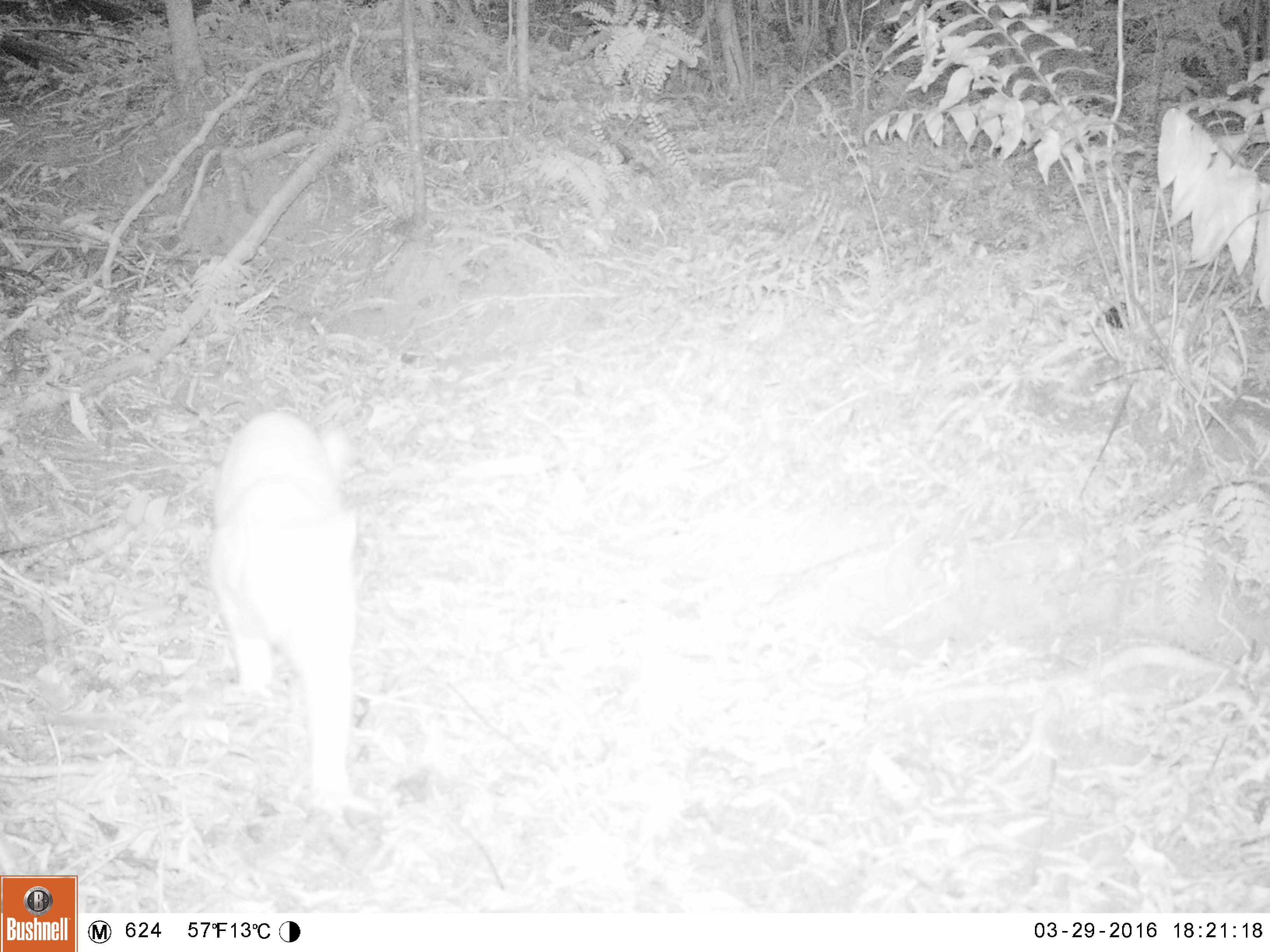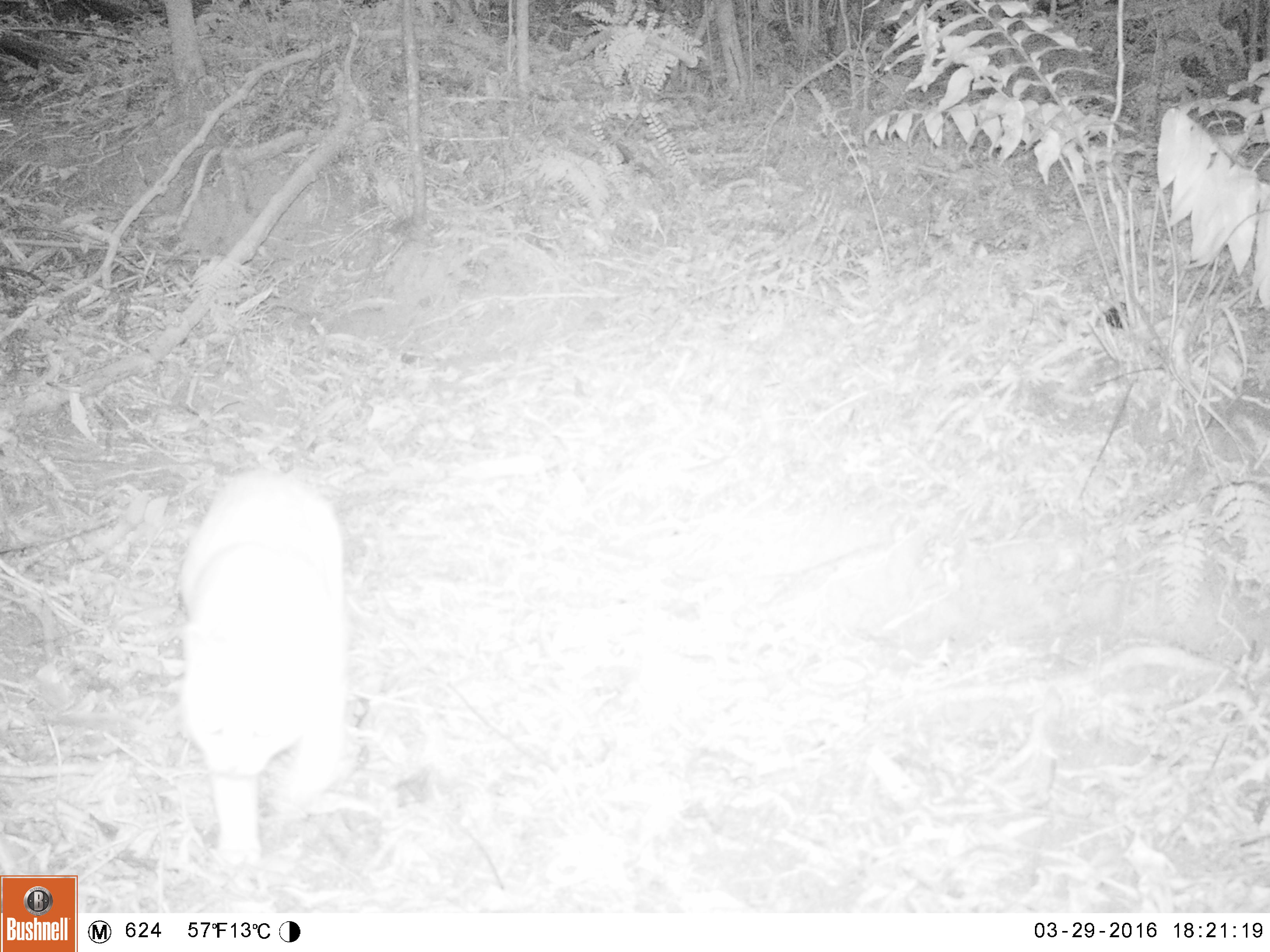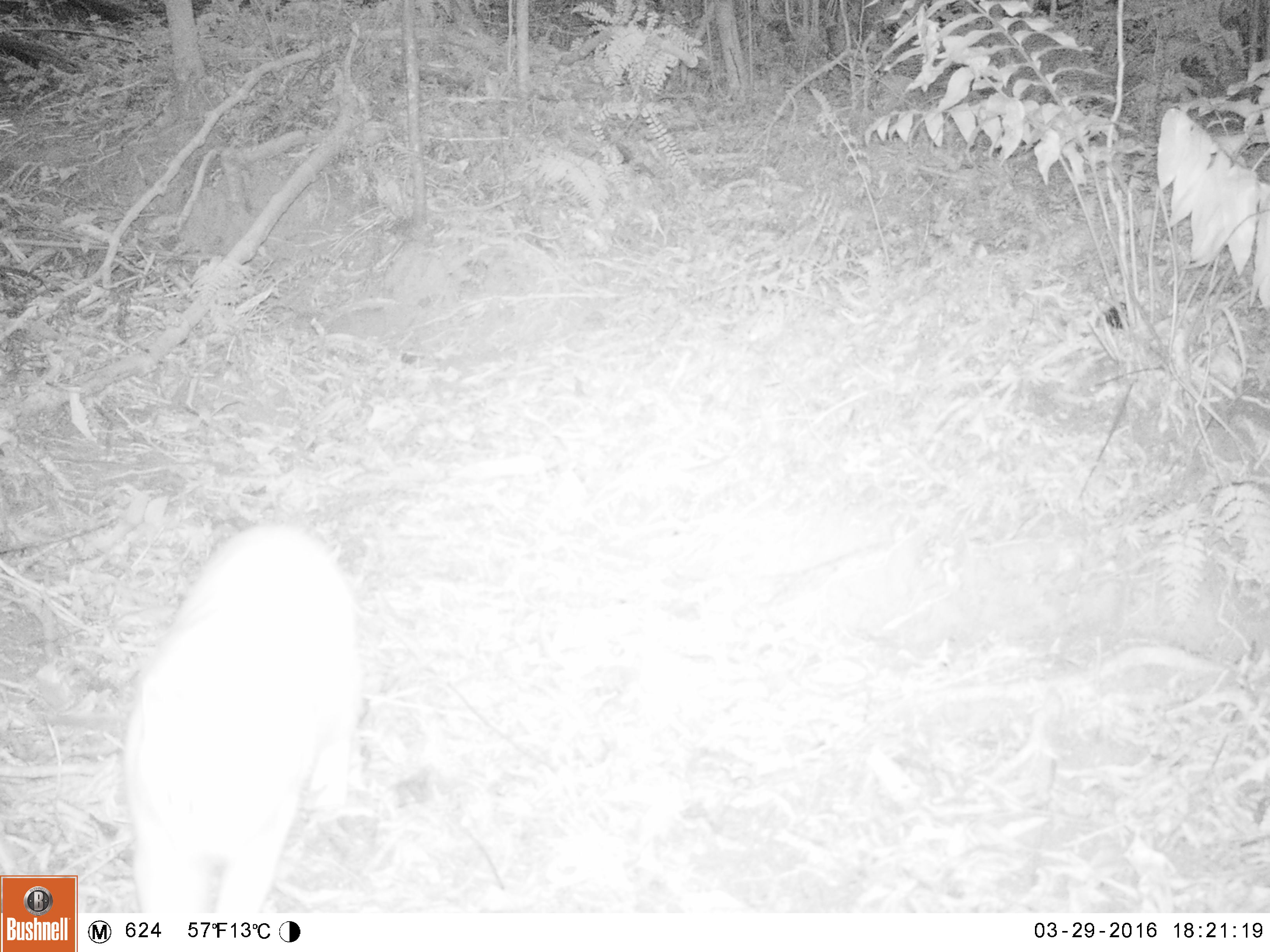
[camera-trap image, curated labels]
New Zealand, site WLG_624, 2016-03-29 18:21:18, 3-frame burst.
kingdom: Animalia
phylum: Chordata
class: Mammalia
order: Carnivora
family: Felidae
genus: Felis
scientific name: Felis catus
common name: domestic cat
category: cat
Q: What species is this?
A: Cat (domestic cat) (Felis catus).